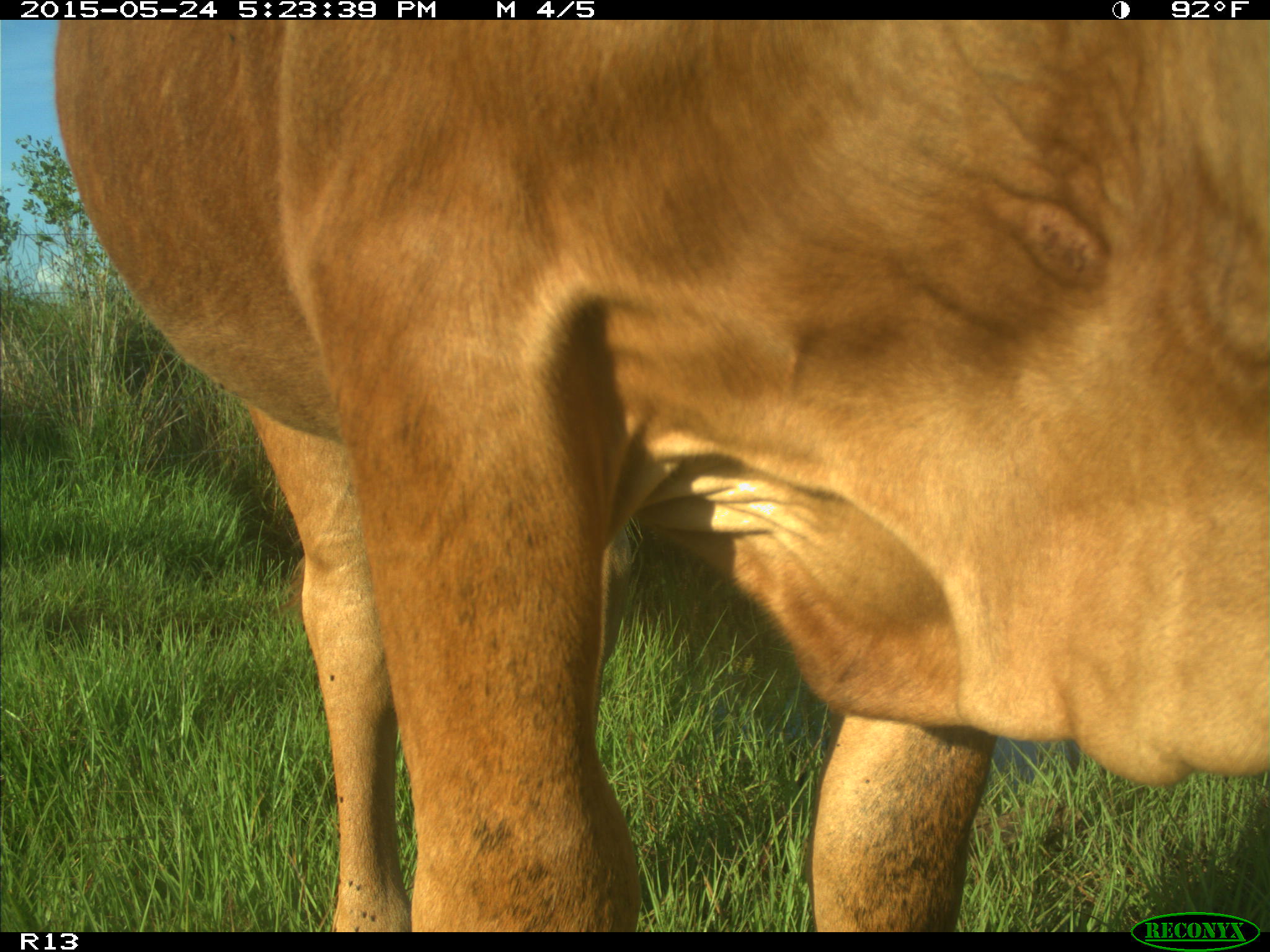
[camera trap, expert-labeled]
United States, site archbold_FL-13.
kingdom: Animalia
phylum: Chordata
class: Mammalia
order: Artiodactyla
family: Bovidae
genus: Bos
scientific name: Bos taurus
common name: domestic cow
Bos taurus (domestic cow).